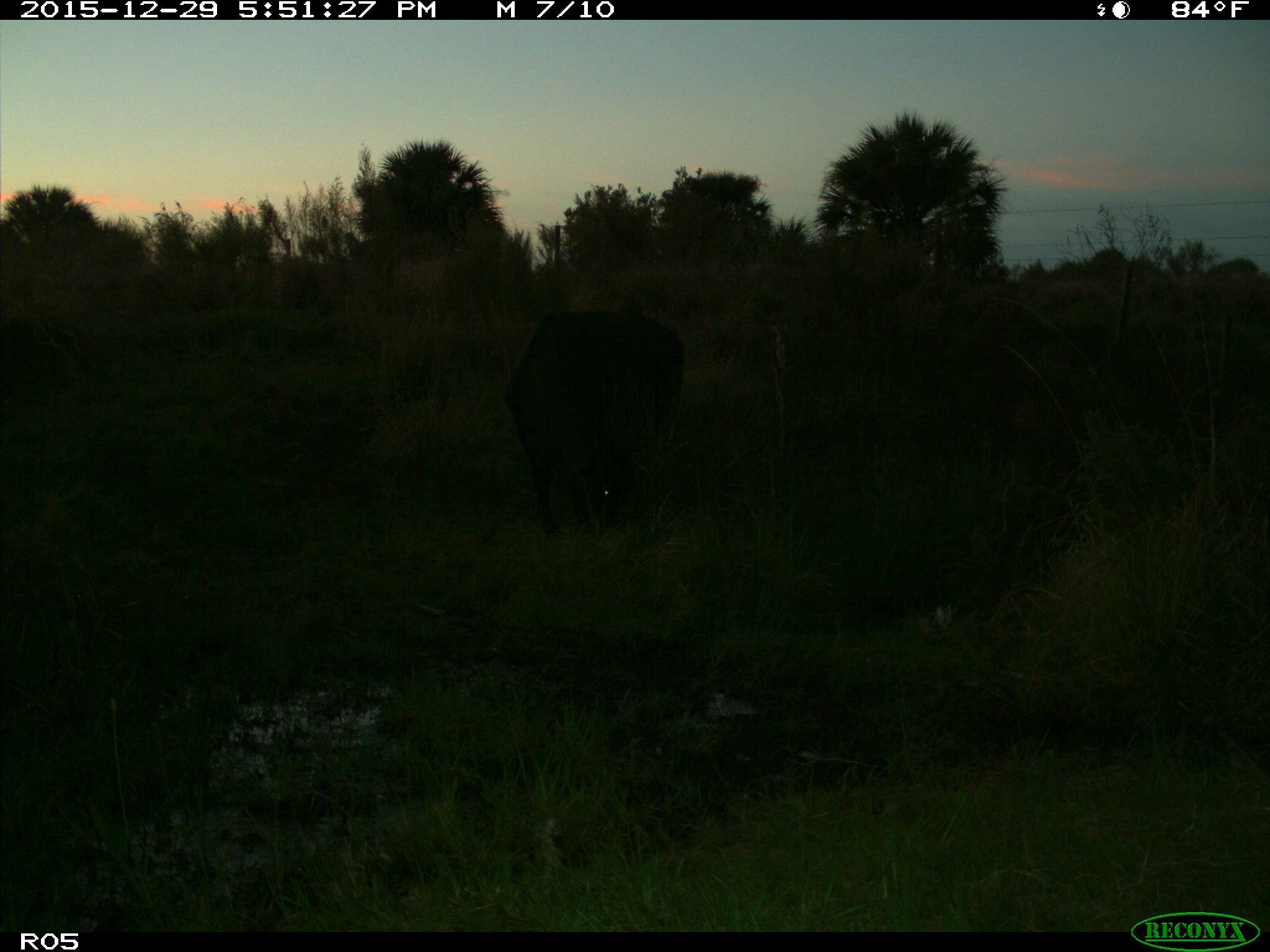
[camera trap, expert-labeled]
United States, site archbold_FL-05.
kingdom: Animalia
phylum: Chordata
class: Mammalia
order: Artiodactyla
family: Bovidae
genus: Bos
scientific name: Bos taurus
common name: domestic cow